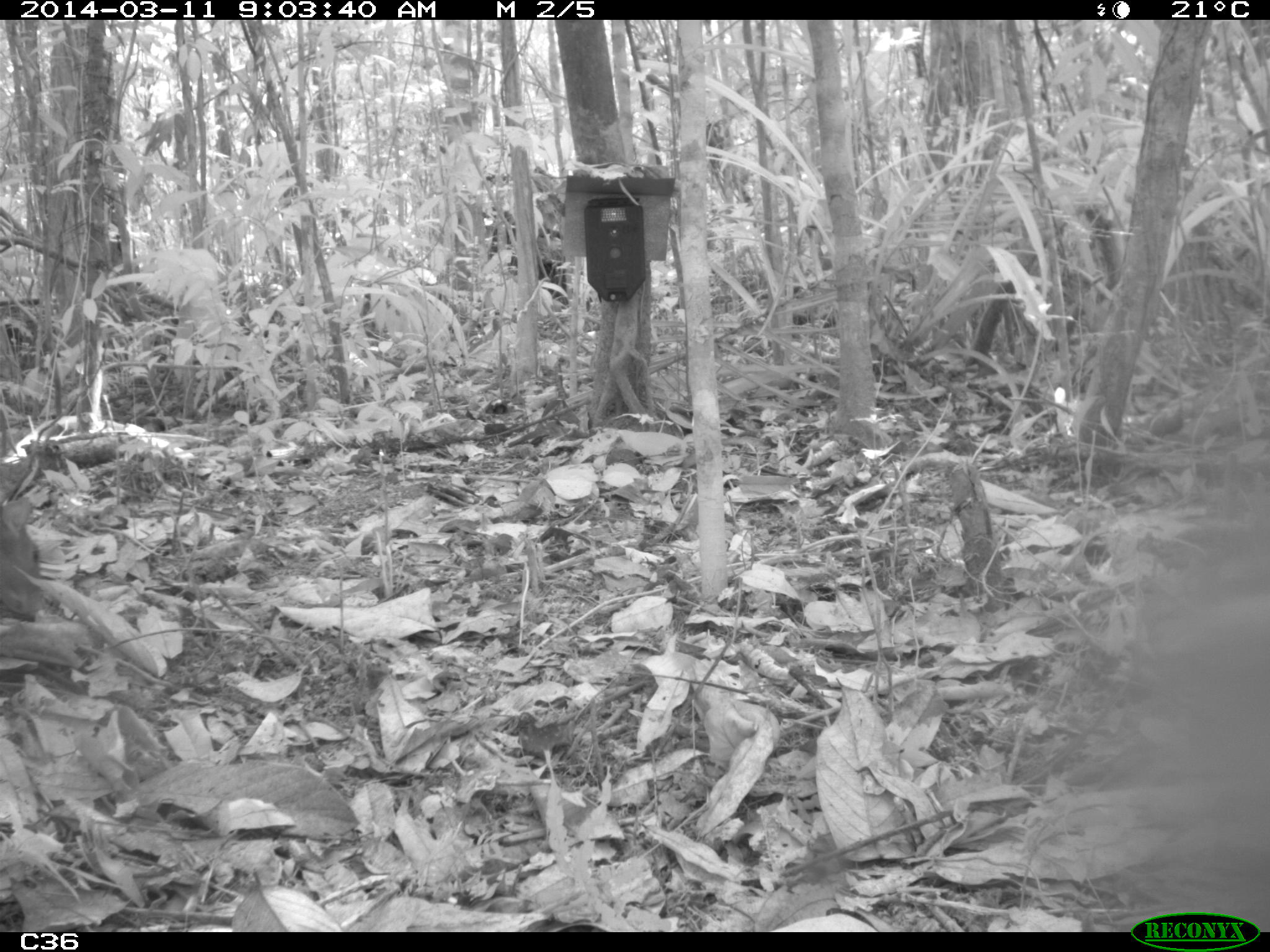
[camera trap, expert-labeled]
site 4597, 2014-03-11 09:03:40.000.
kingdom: Animalia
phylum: Chordata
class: Mammalia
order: Rodentia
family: Dasyproctidae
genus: Dasyprocta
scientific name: Dasyprocta leporina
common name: red-rumped agouti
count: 1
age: adult